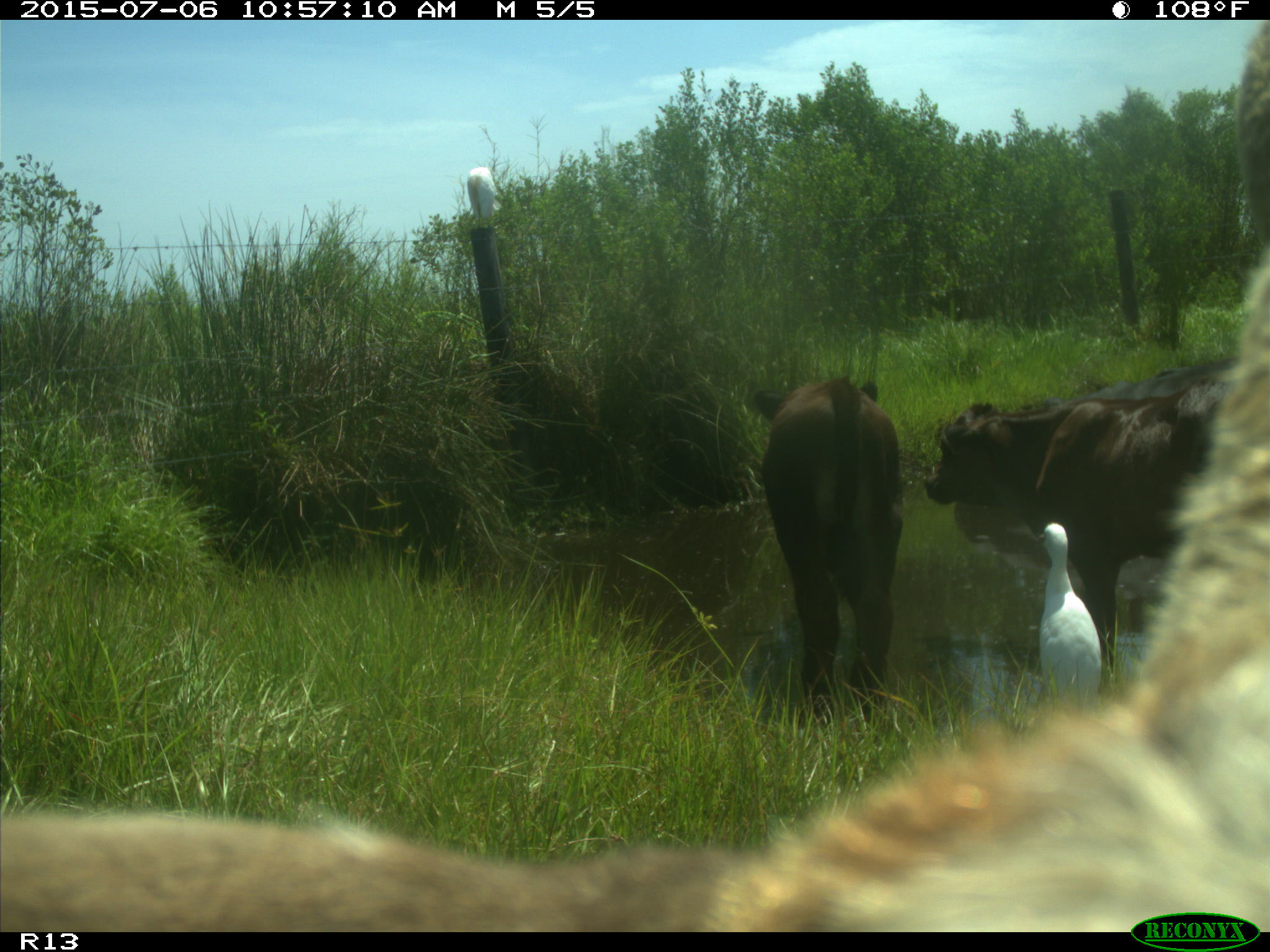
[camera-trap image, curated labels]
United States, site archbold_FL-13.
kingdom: Animalia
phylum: Chordata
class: Mammalia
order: Artiodactyla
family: Bovidae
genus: Bos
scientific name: Bos taurus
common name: domestic cow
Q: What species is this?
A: Bos taurus (domestic cow).